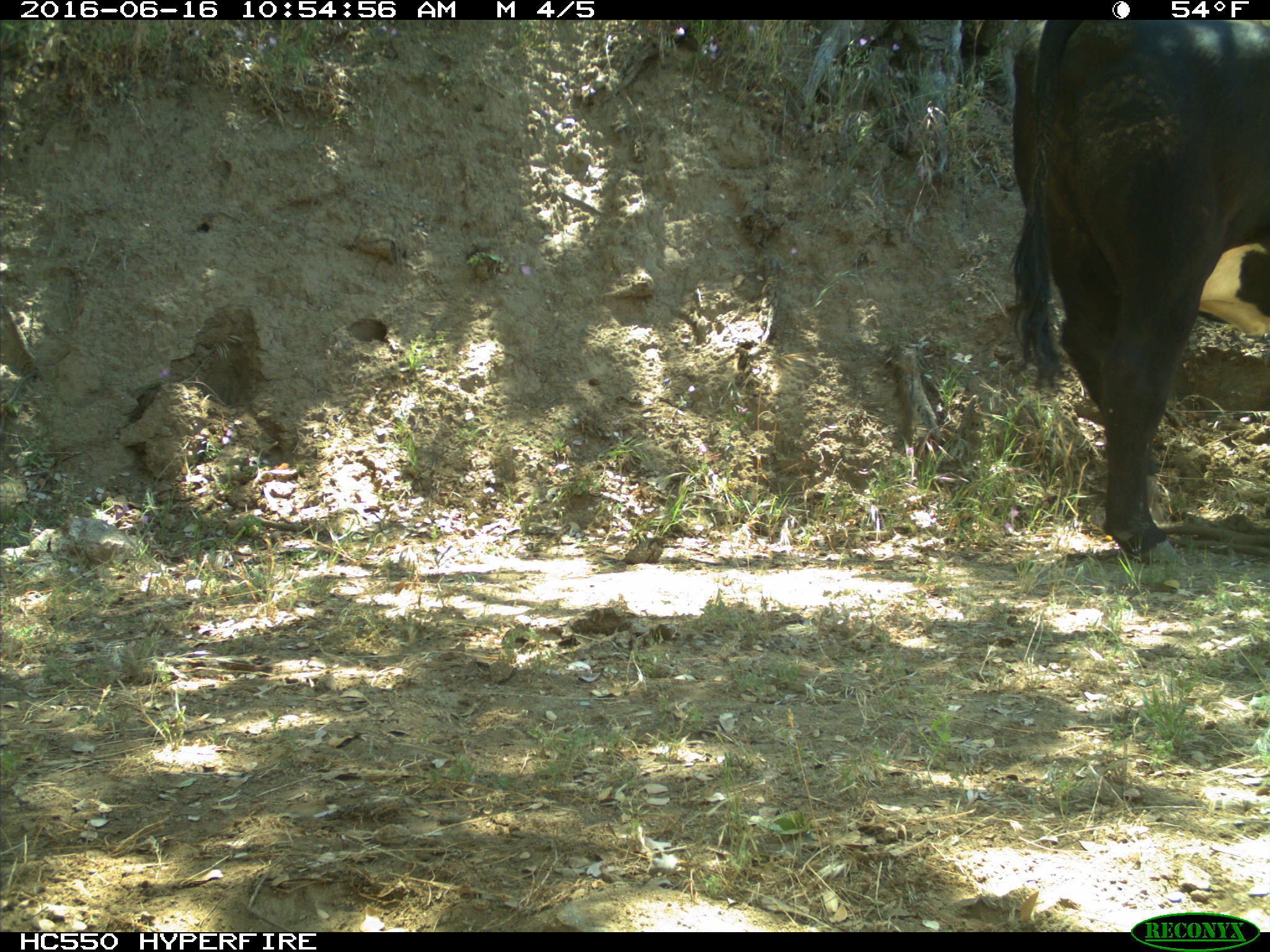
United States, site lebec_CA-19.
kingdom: Animalia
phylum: Chordata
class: Mammalia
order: Artiodactyla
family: Bovidae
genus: Bos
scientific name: Bos taurus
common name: domestic cow